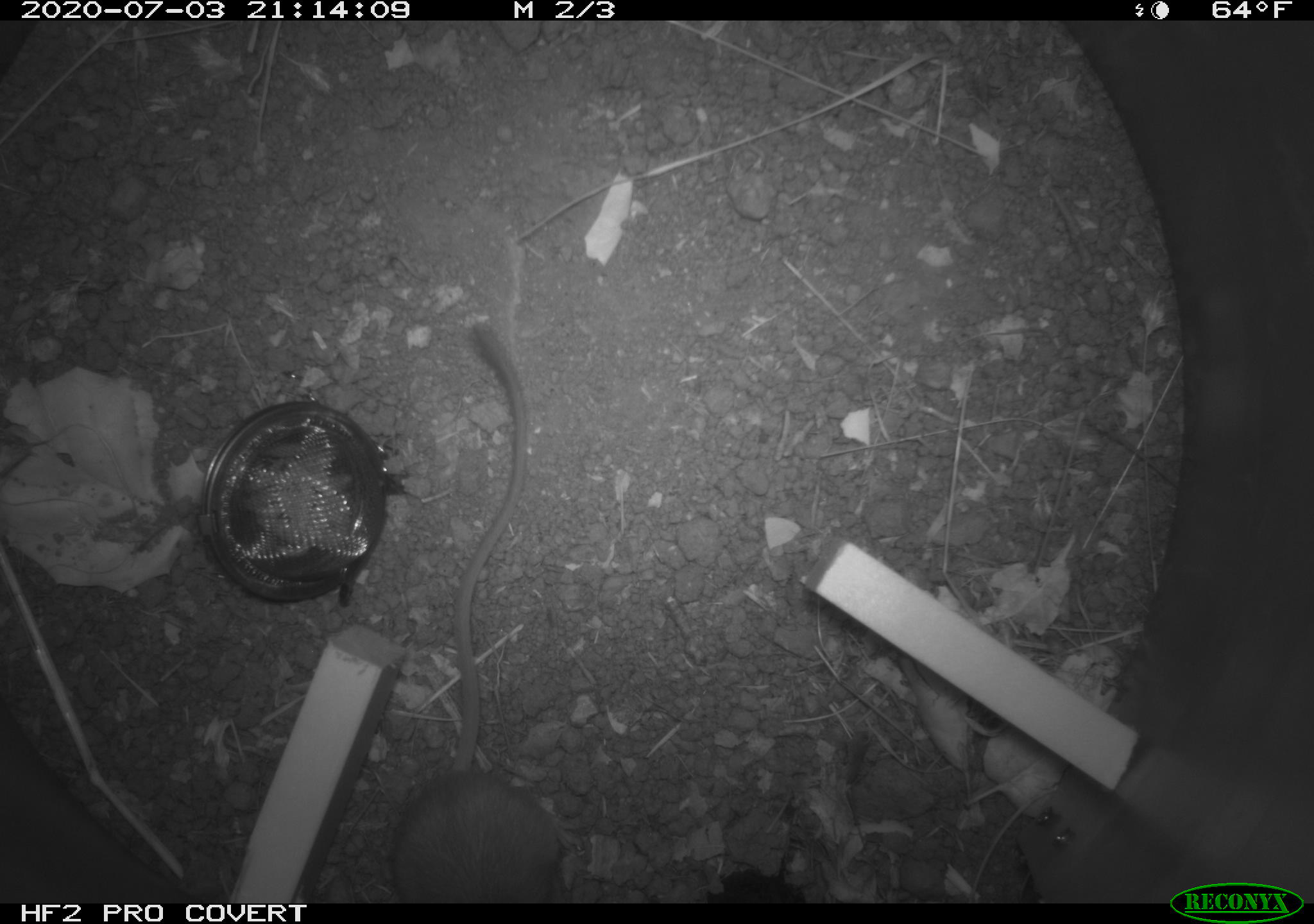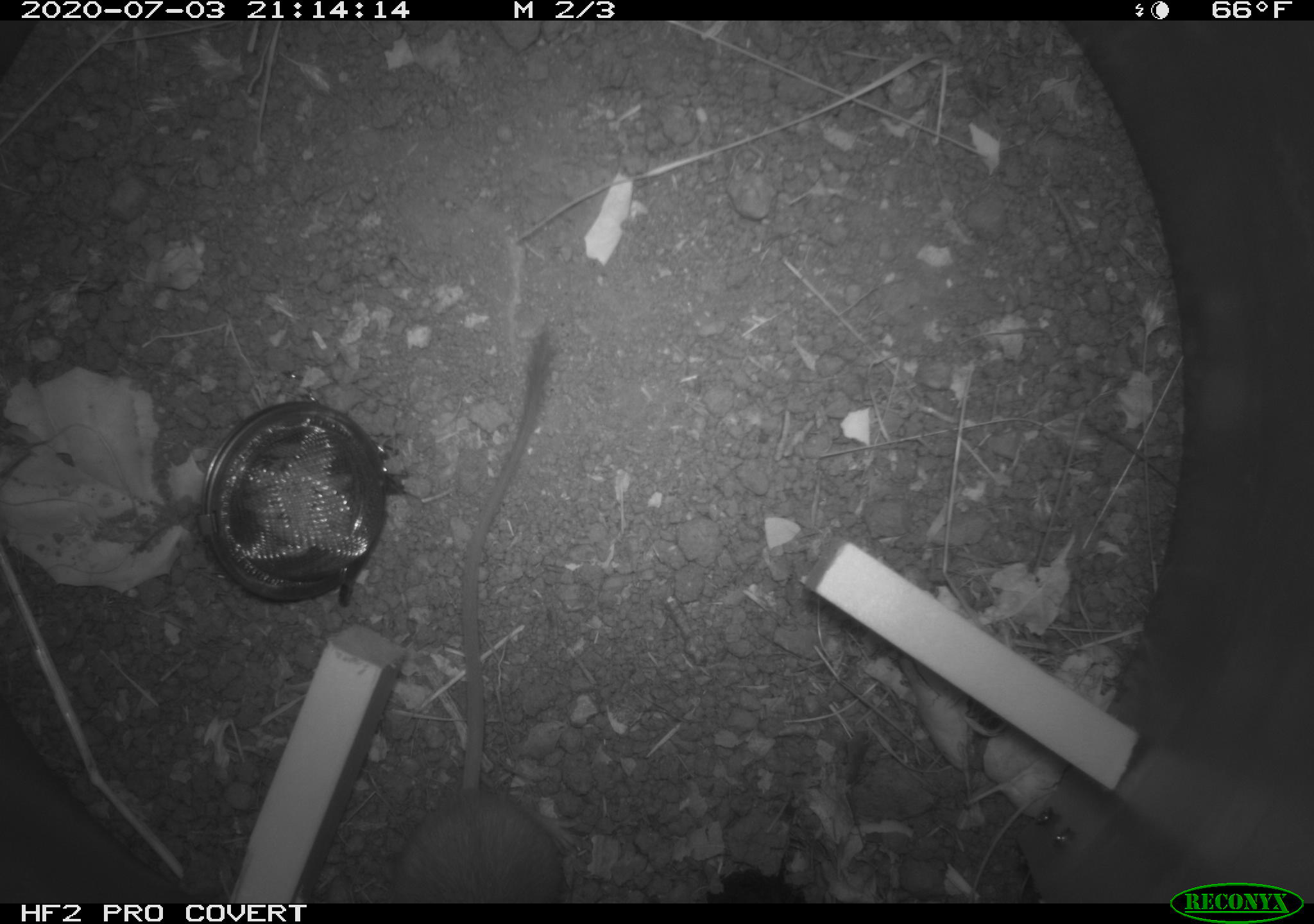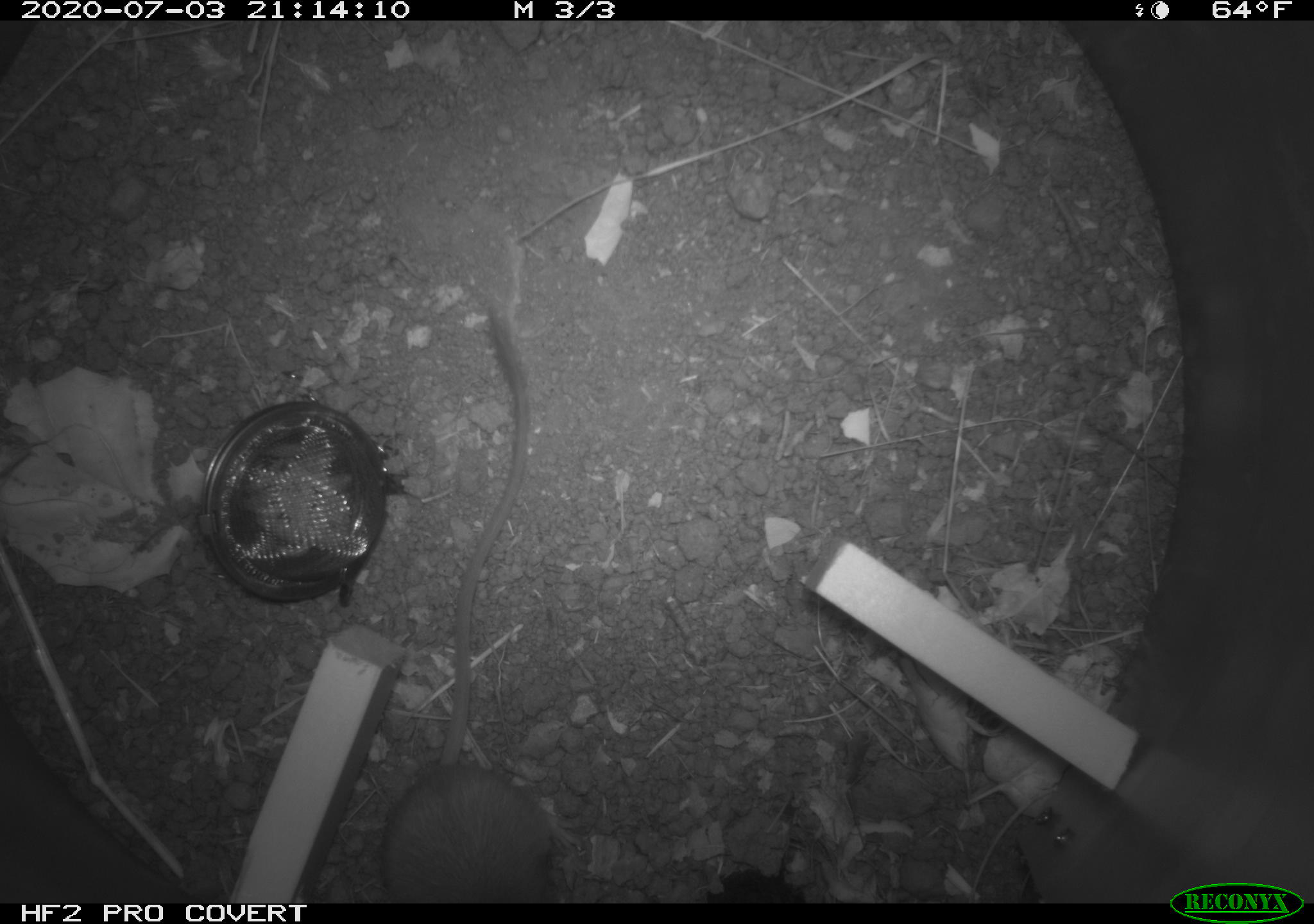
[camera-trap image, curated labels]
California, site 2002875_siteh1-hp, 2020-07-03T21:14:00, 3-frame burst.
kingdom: Animalia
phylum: Chordata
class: Mammalia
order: Rodentia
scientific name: Rodentia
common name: rodent